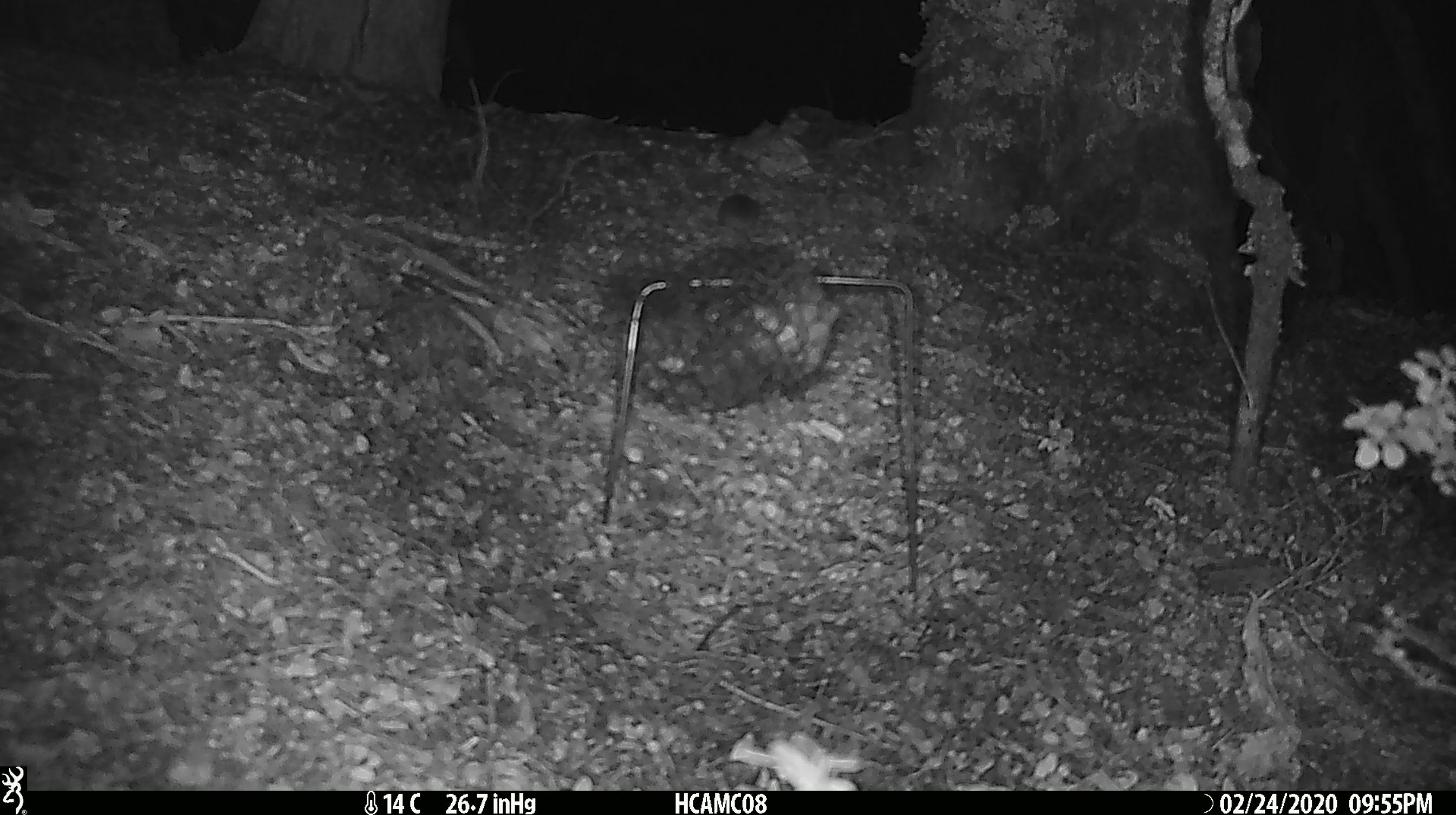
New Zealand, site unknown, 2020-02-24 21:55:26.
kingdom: Animalia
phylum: Chordata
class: Mammalia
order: Rodentia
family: Muridae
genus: Mus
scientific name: Mus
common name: mouse